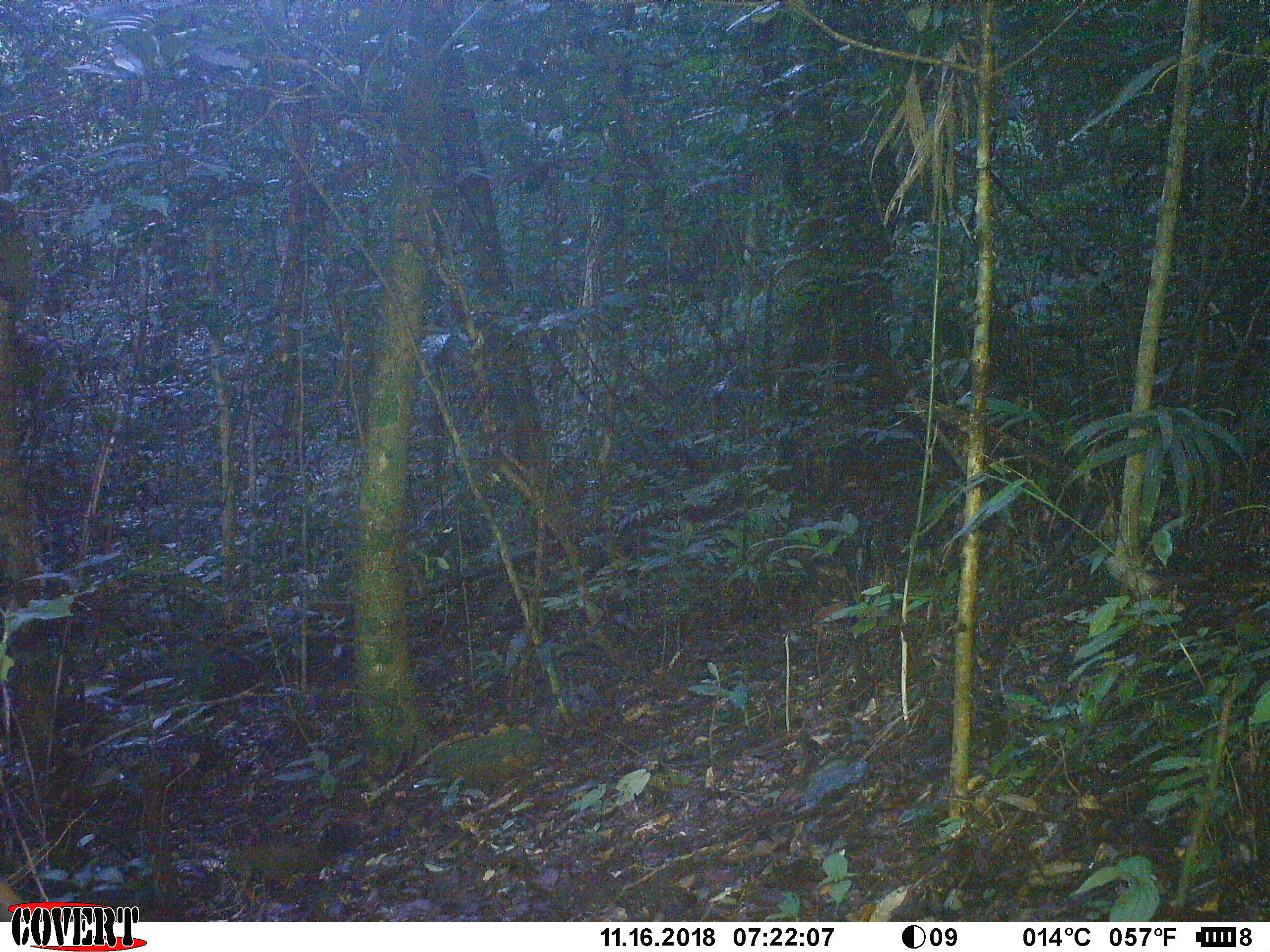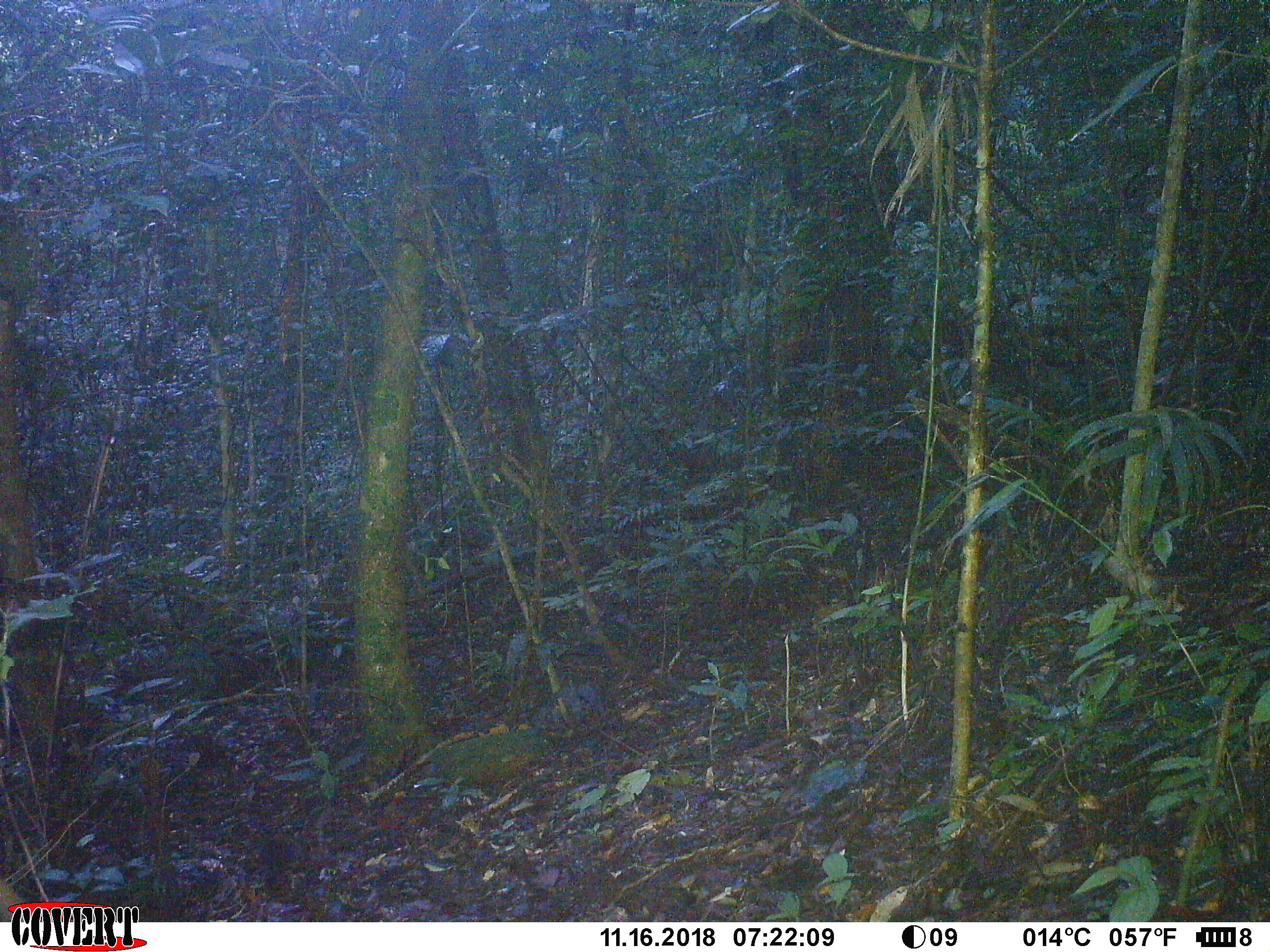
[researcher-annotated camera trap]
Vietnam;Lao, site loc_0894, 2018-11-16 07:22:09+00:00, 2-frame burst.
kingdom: Animalia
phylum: Chordata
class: Mammalia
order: Rodentia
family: Sciuridae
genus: Sciurus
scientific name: Sciurus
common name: squirrel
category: unidentified squirrel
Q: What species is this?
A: Unidentified squirrel (squirrel) (Sciurus).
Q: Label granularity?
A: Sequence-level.